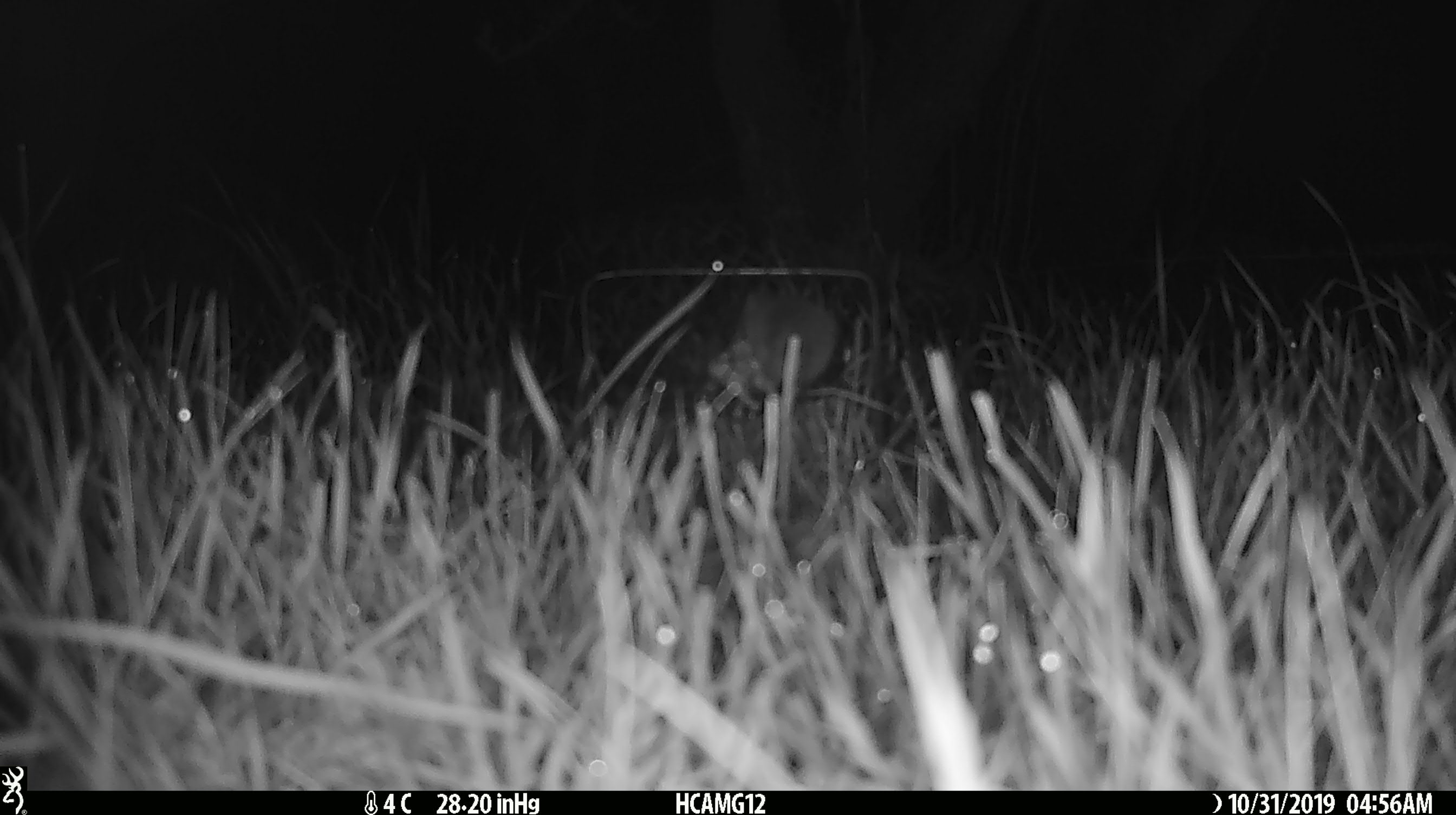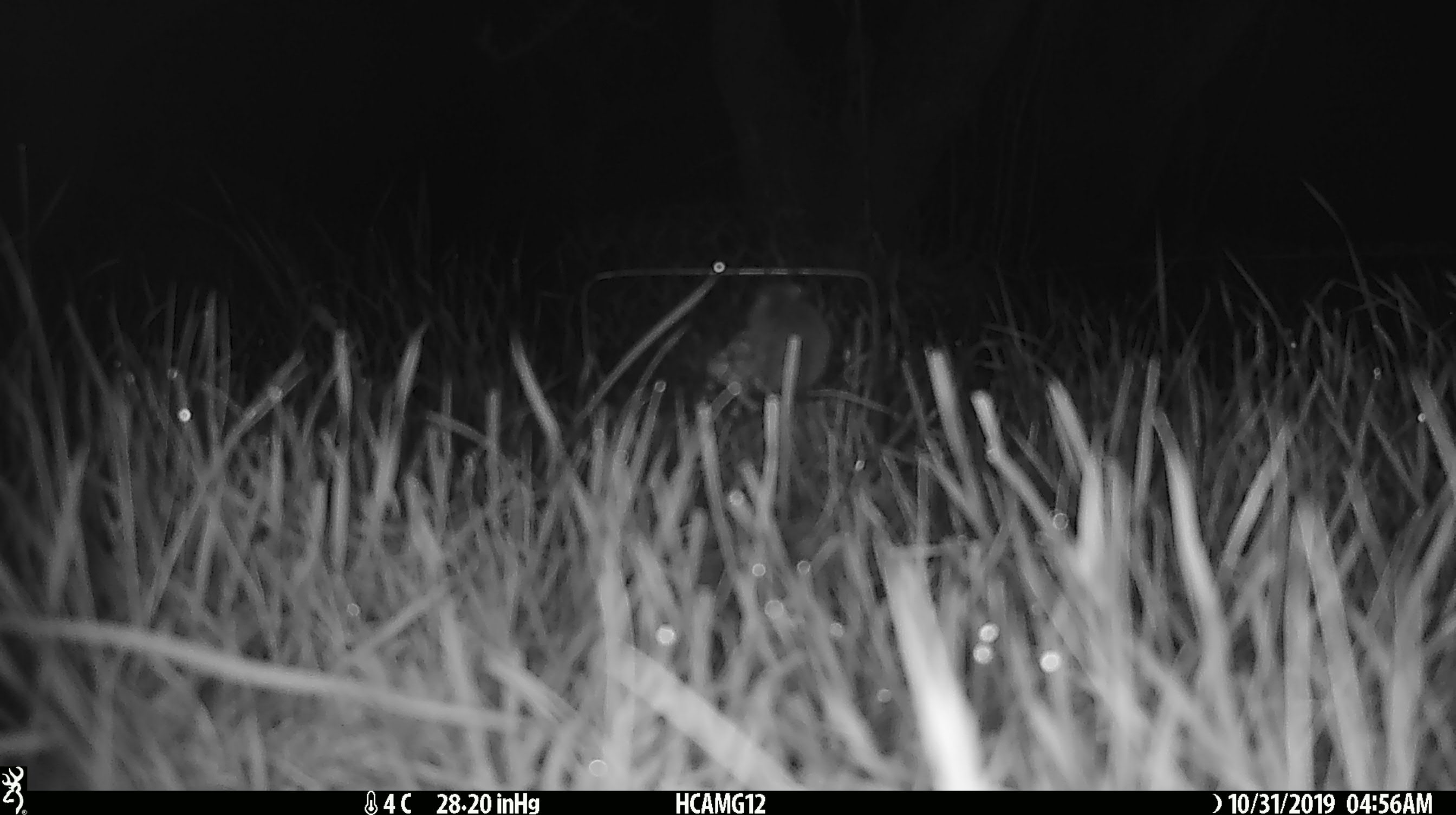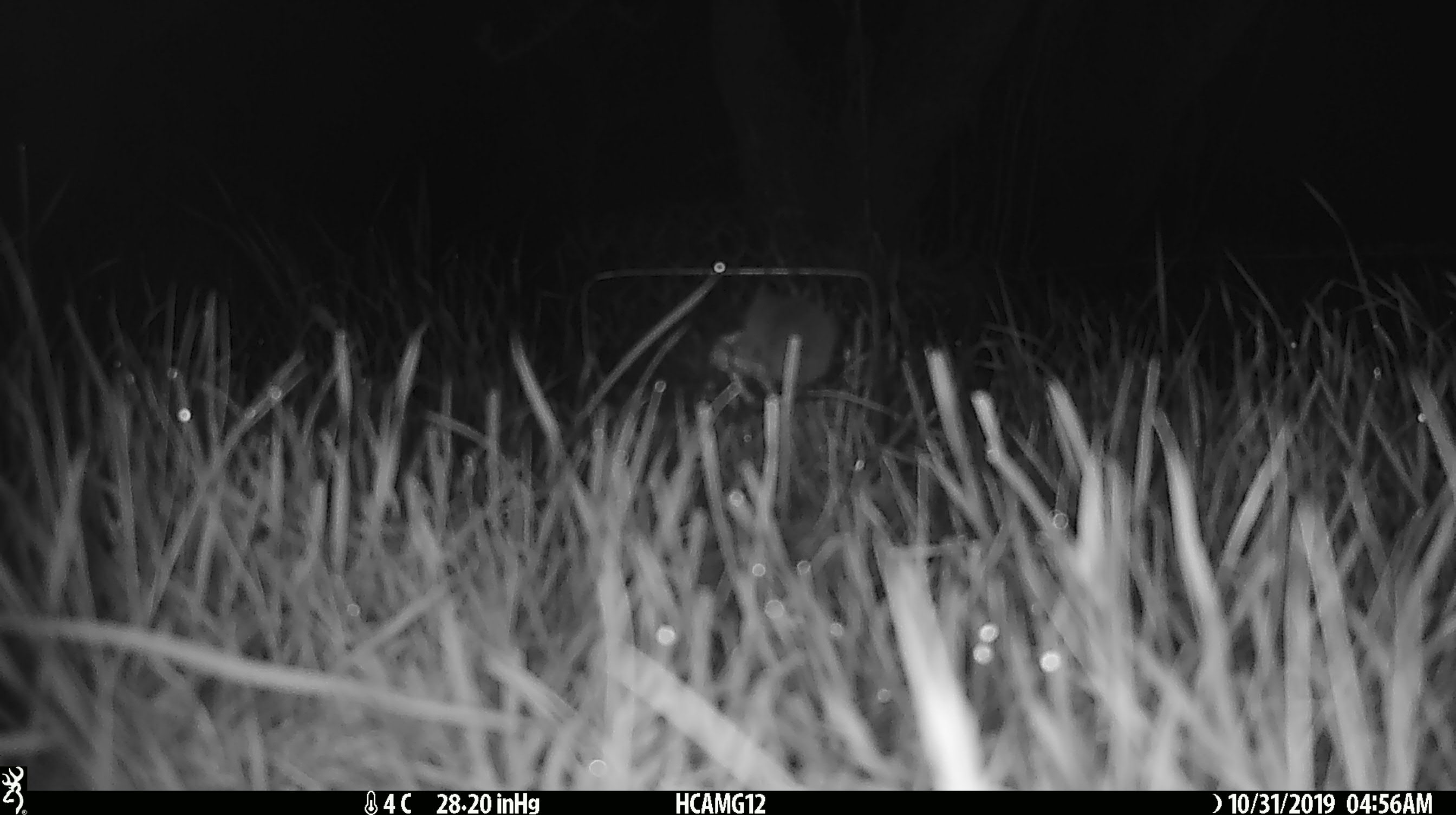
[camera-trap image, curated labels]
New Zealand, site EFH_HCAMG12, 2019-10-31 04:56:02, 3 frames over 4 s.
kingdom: Animalia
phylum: Chordata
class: Mammalia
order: Rodentia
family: Muridae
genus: Mus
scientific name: Mus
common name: mouse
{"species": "mouse (Mus)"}